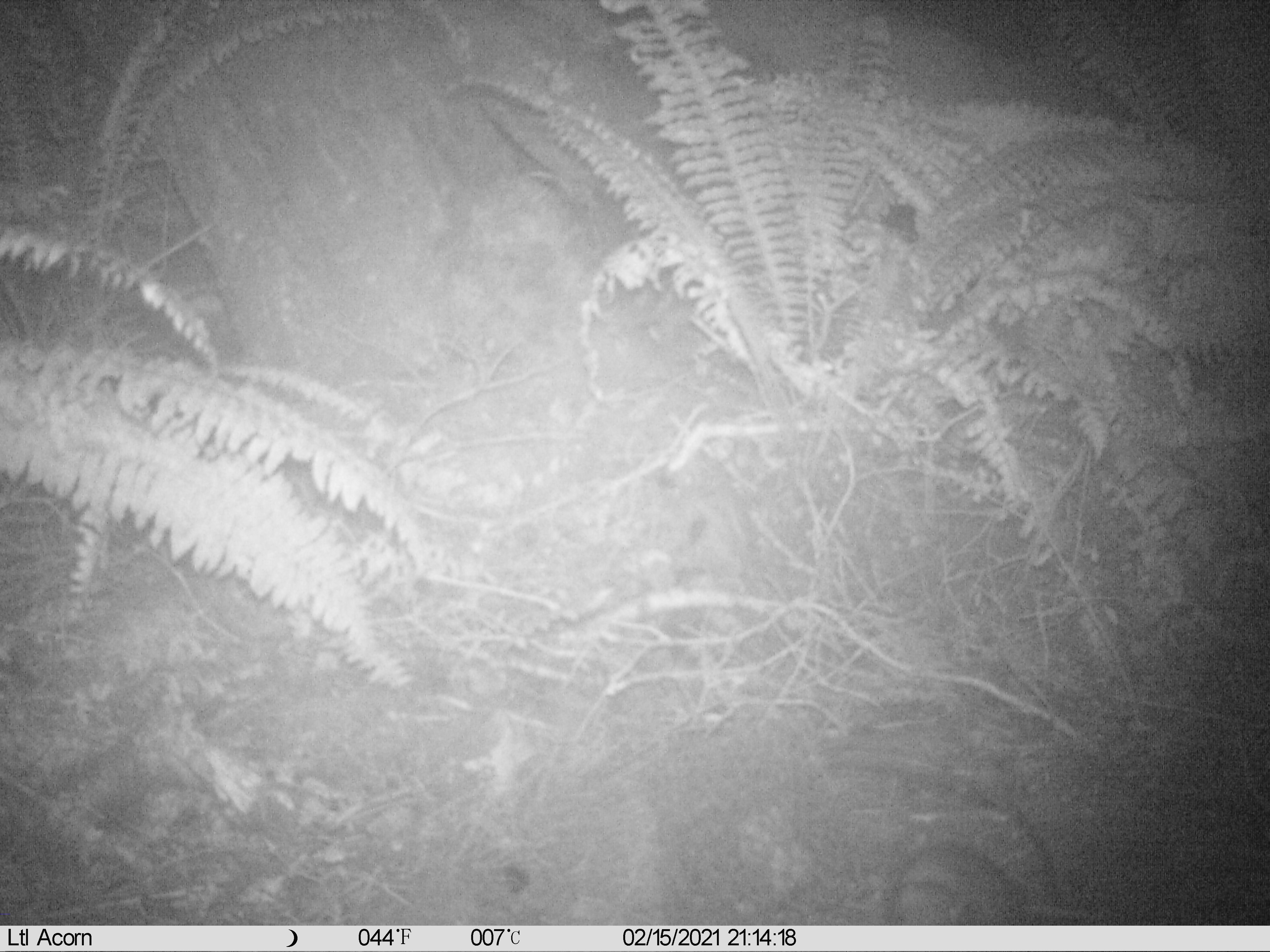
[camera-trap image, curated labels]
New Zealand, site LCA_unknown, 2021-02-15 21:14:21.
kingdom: Animalia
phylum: Chordata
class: Mammalia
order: Rodentia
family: Muridae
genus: Rattus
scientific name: Rattus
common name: rat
Rat (Rattus).